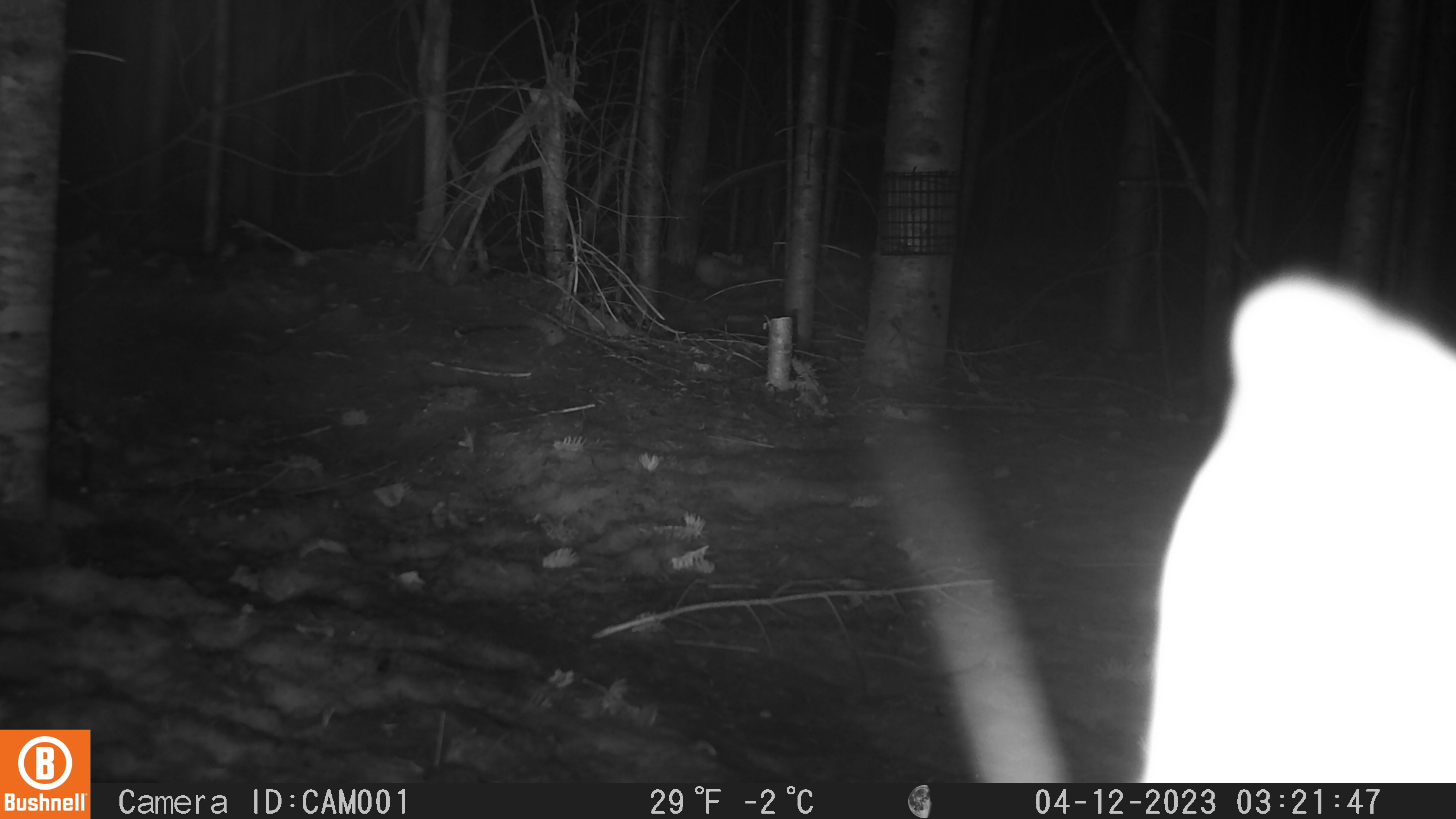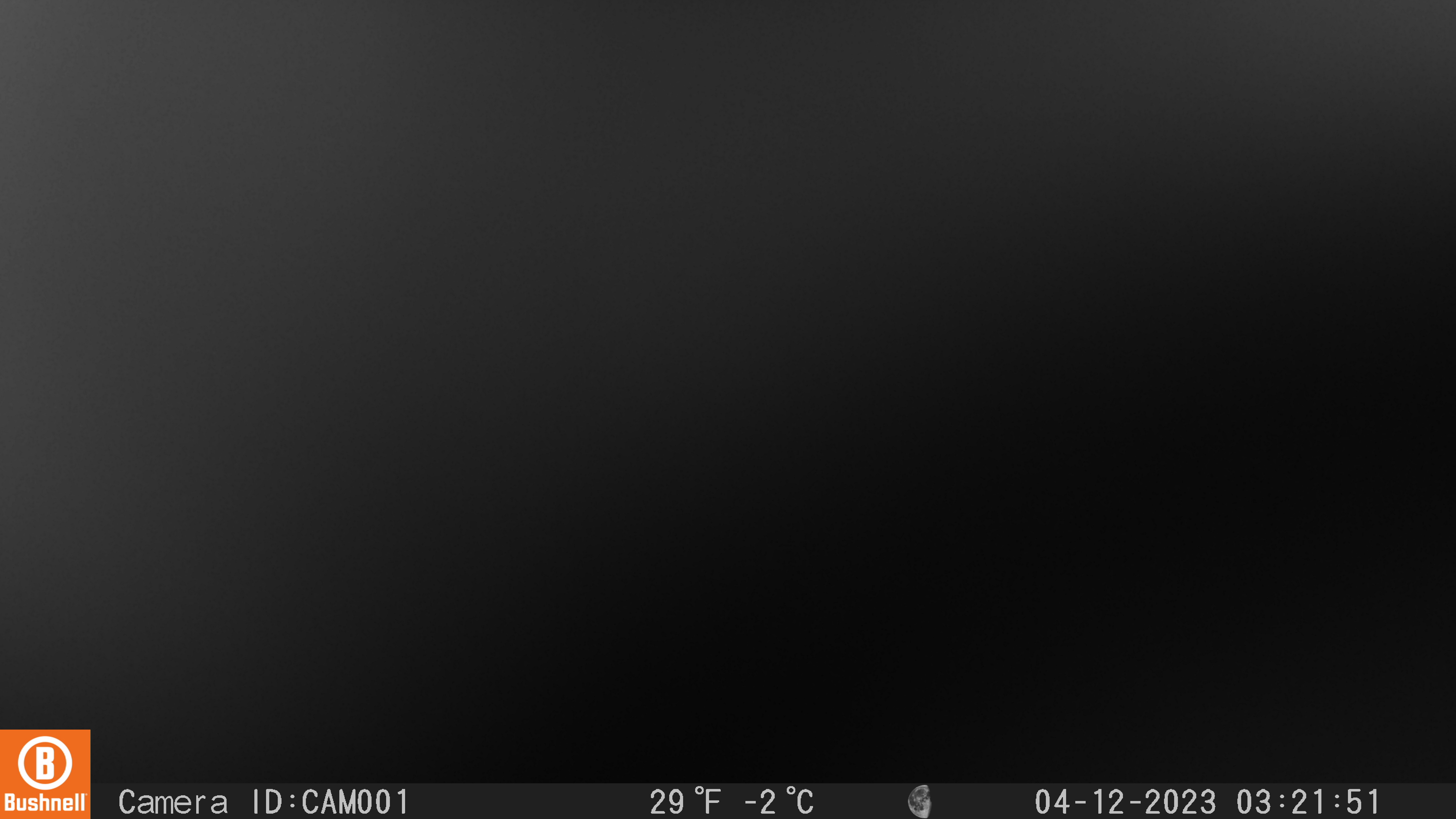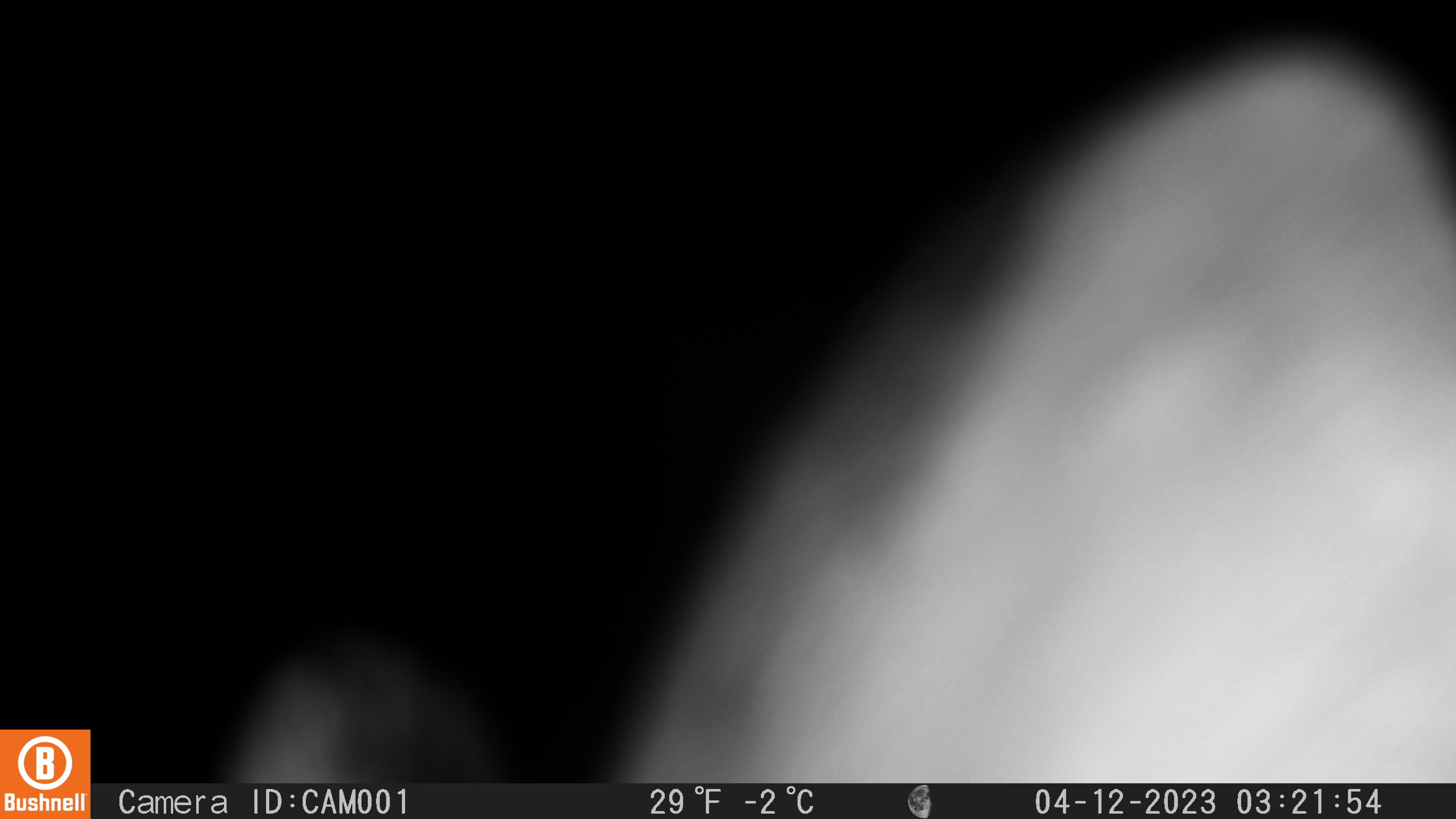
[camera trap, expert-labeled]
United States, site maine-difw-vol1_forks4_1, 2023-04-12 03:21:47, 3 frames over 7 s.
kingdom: Animalia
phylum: Chordata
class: Mammalia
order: Lagomorpha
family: Leporidae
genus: Lepus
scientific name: Lepus americanus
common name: snowshoe hare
Snowshoe hare (Lepus americanus).